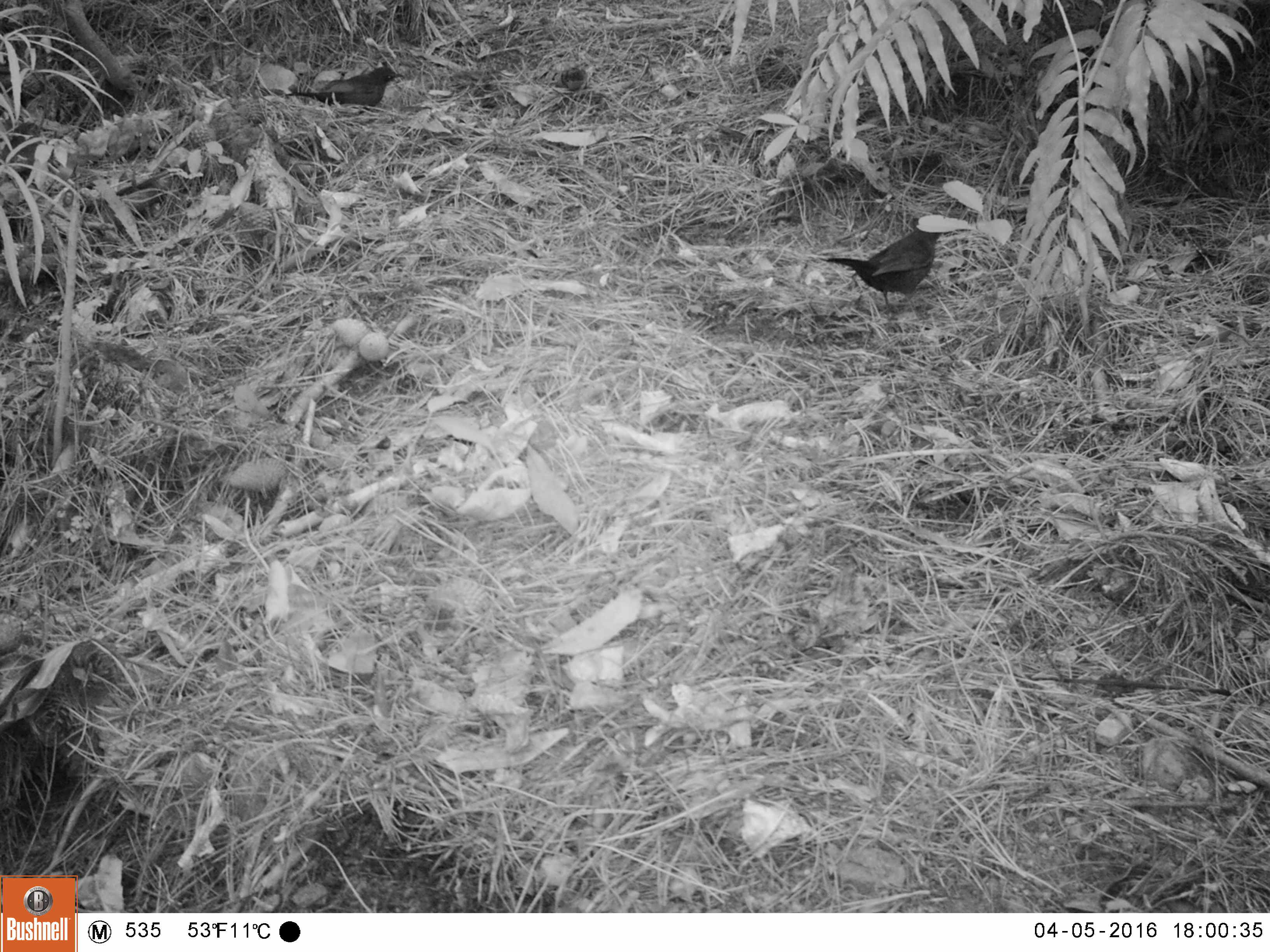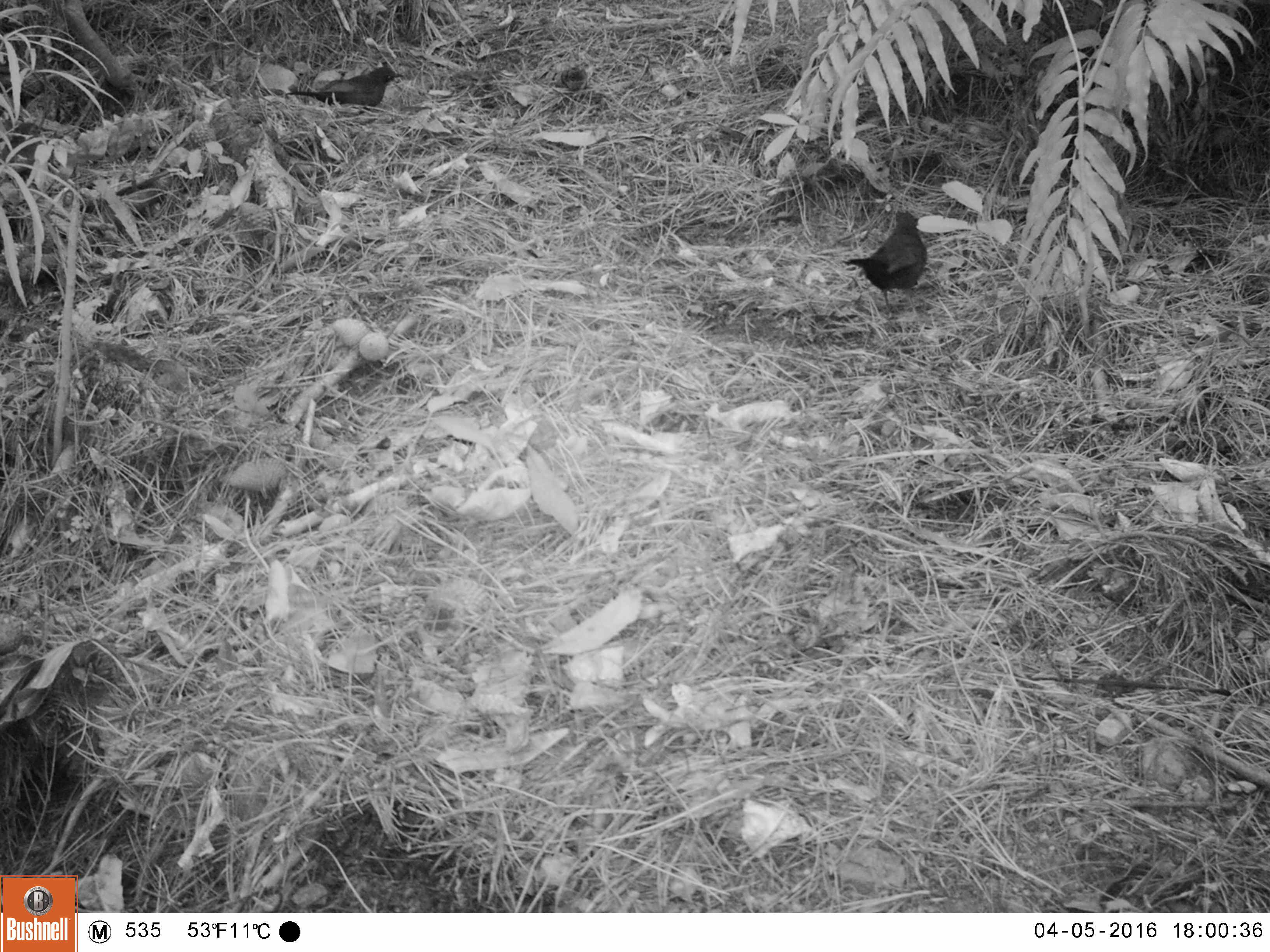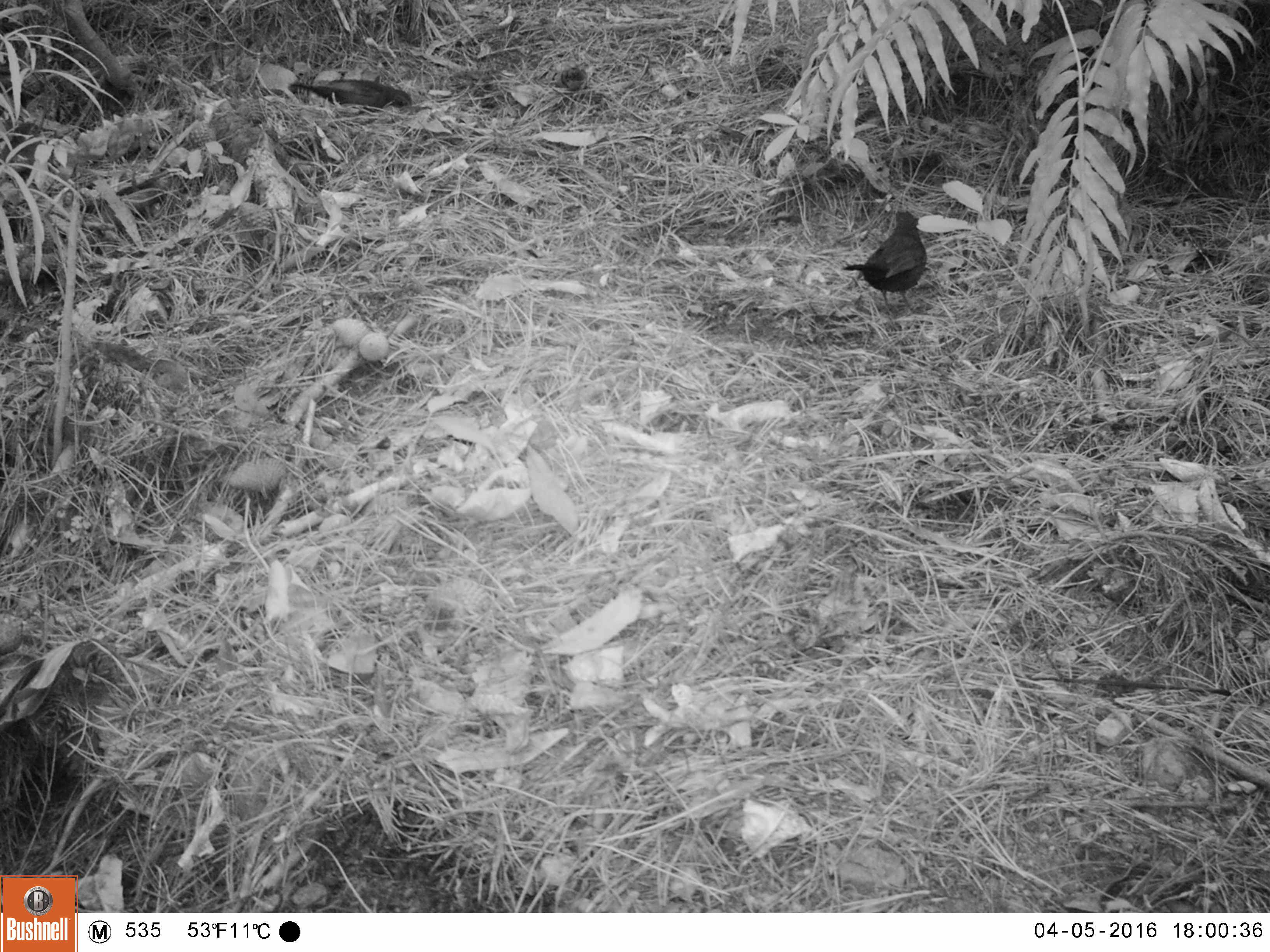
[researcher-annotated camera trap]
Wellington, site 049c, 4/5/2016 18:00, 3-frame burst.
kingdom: Animalia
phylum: Chordata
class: Aves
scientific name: Aves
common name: bird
Bird (Aves).